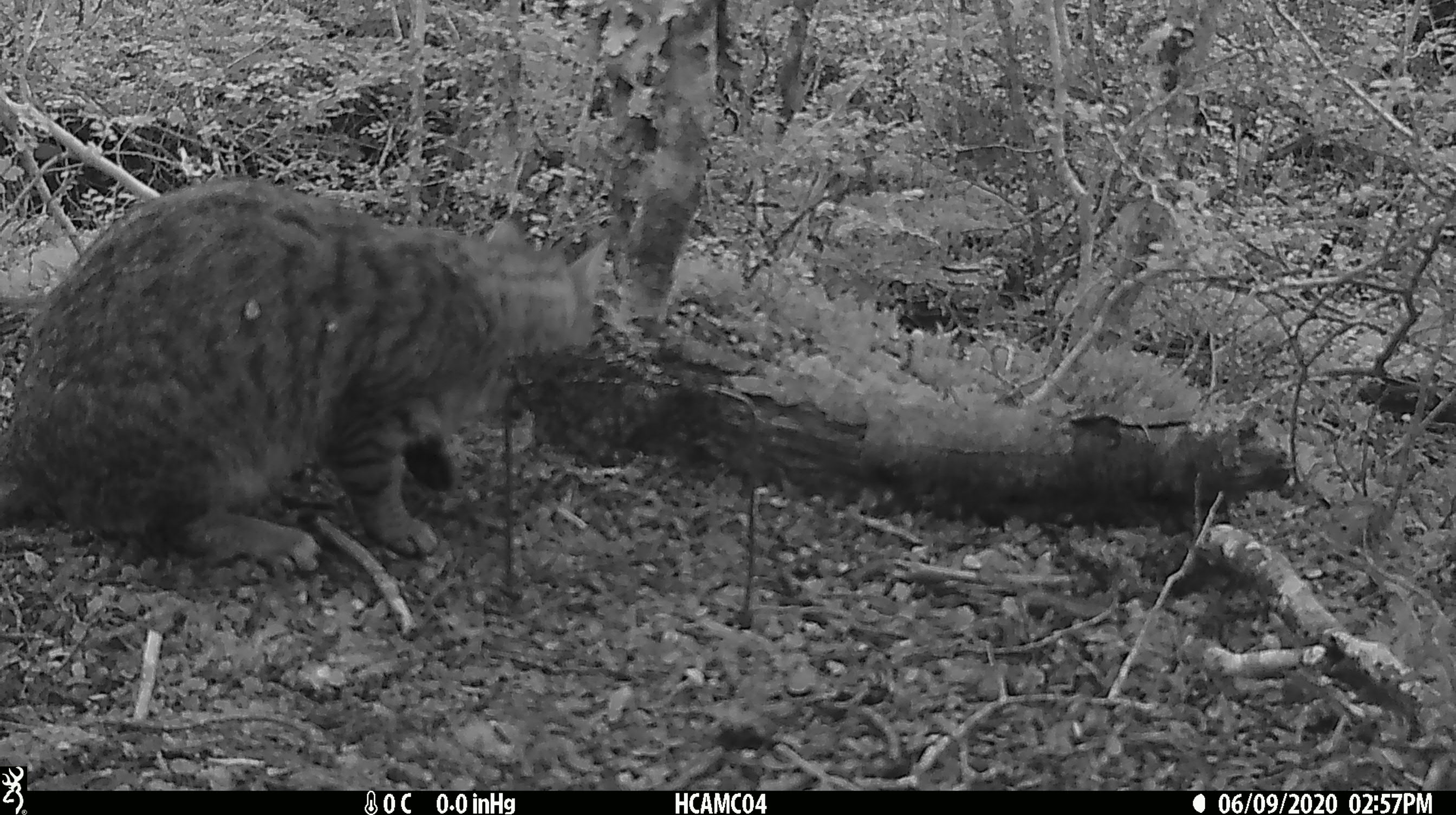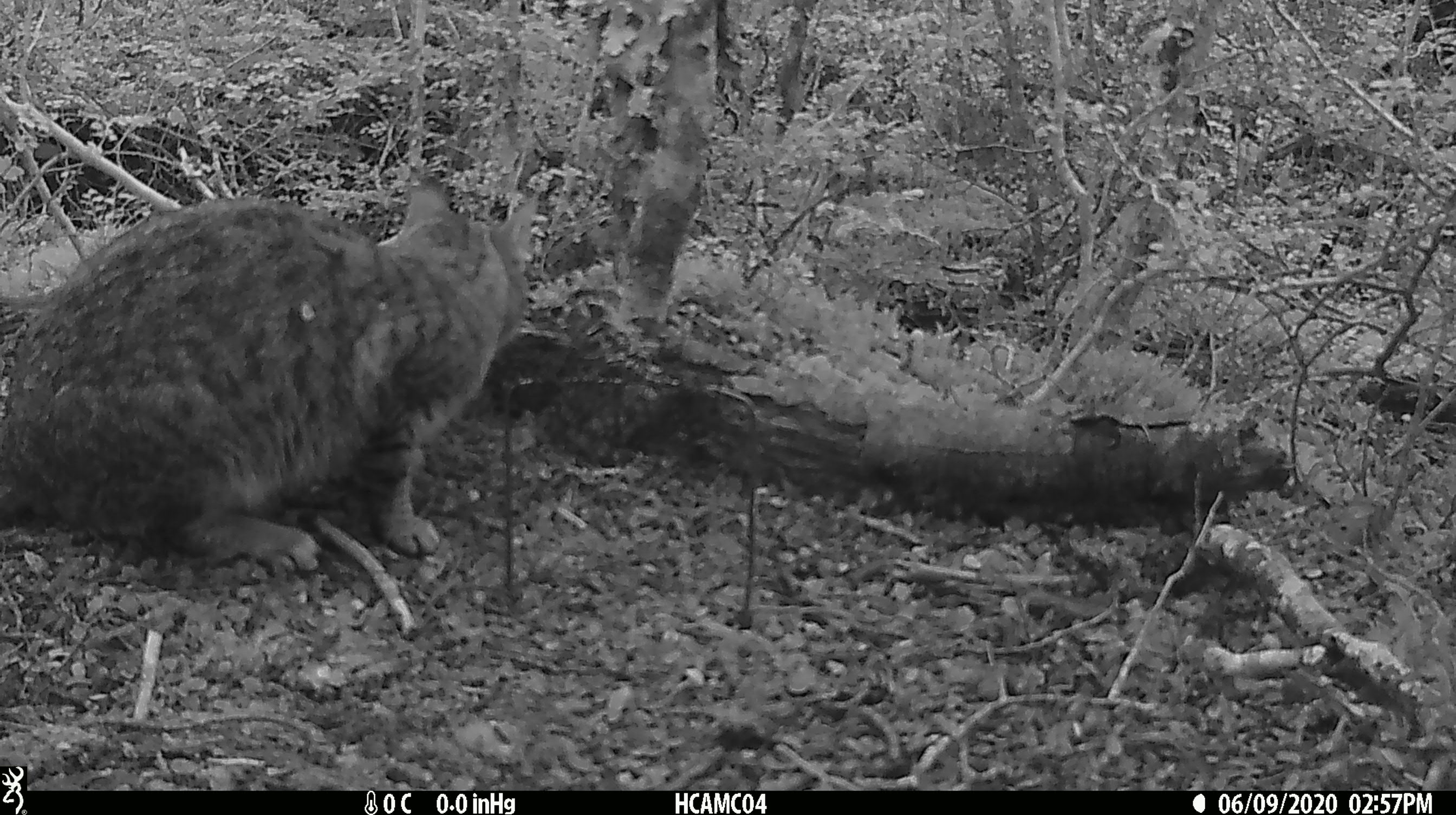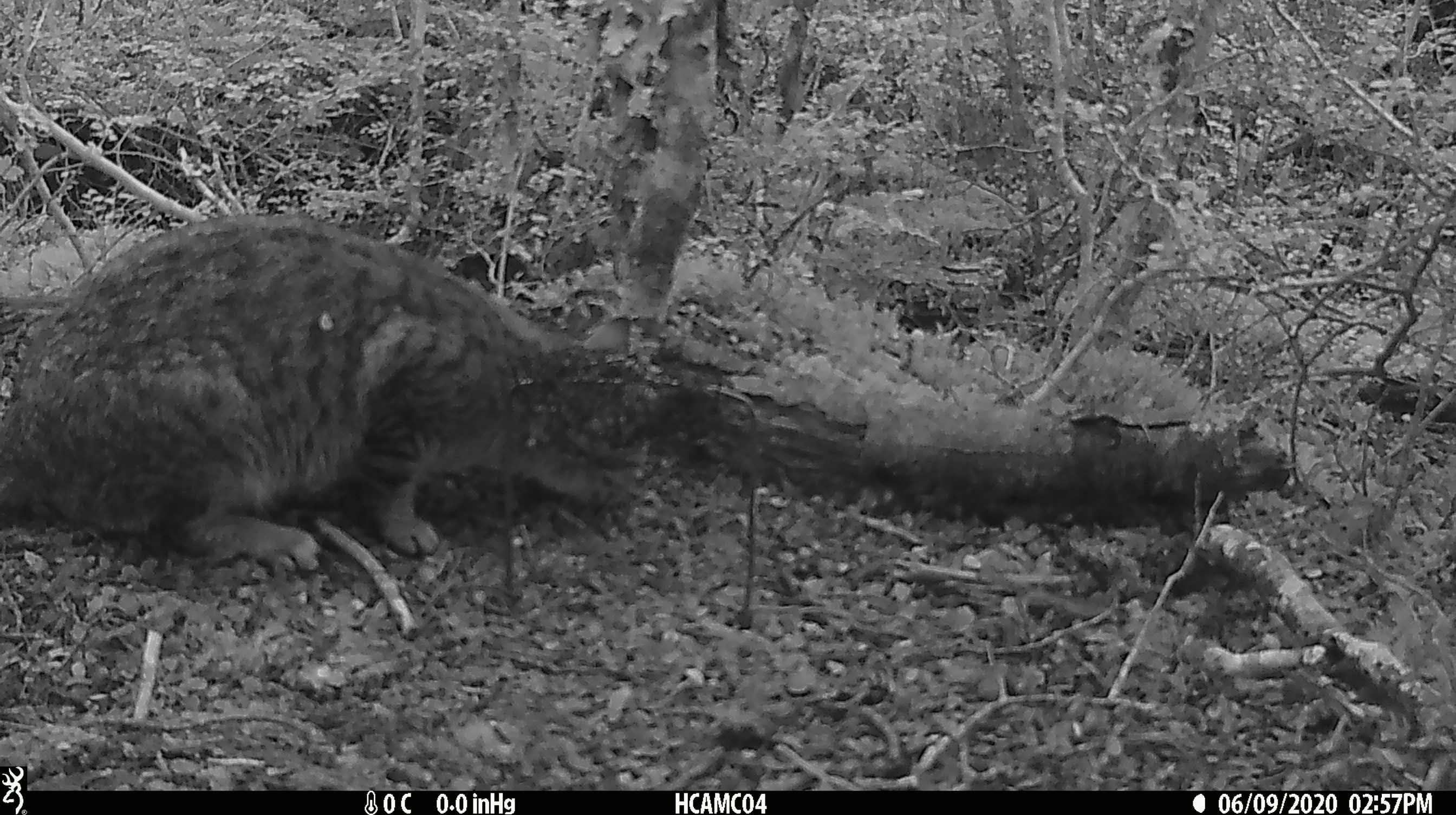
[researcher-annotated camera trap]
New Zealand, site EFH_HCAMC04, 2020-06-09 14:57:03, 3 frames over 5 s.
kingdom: Animalia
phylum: Chordata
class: Mammalia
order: Carnivora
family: Felidae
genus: Felis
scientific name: Felis catus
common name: domestic cat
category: cat